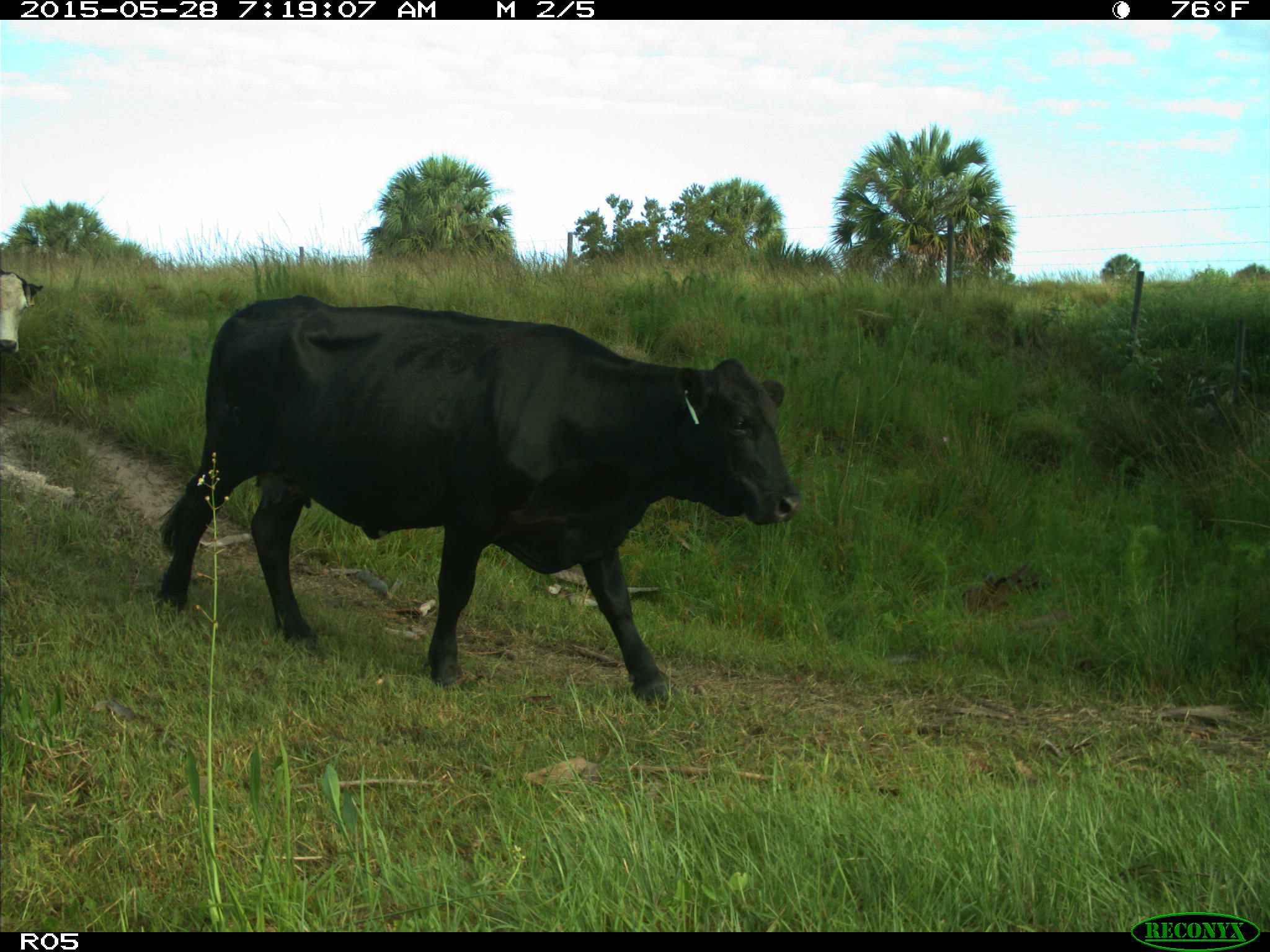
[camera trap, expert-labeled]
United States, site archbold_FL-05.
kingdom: Animalia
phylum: Chordata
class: Mammalia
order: Artiodactyla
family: Bovidae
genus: Bos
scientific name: Bos taurus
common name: domestic cow